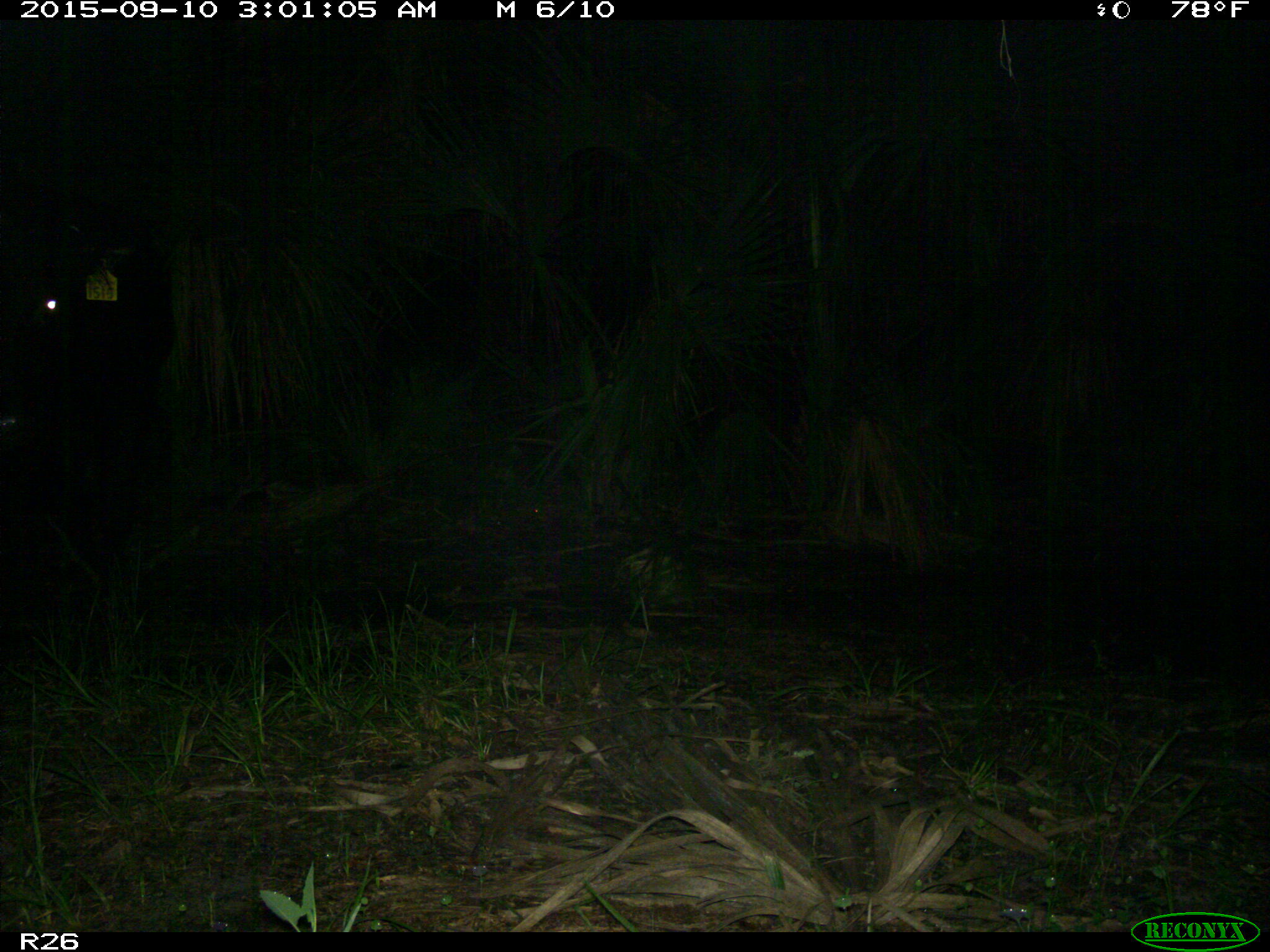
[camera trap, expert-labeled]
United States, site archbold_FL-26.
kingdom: Animalia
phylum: Chordata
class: Mammalia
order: Artiodactyla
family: Bovidae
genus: Bos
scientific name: Bos taurus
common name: domestic cow